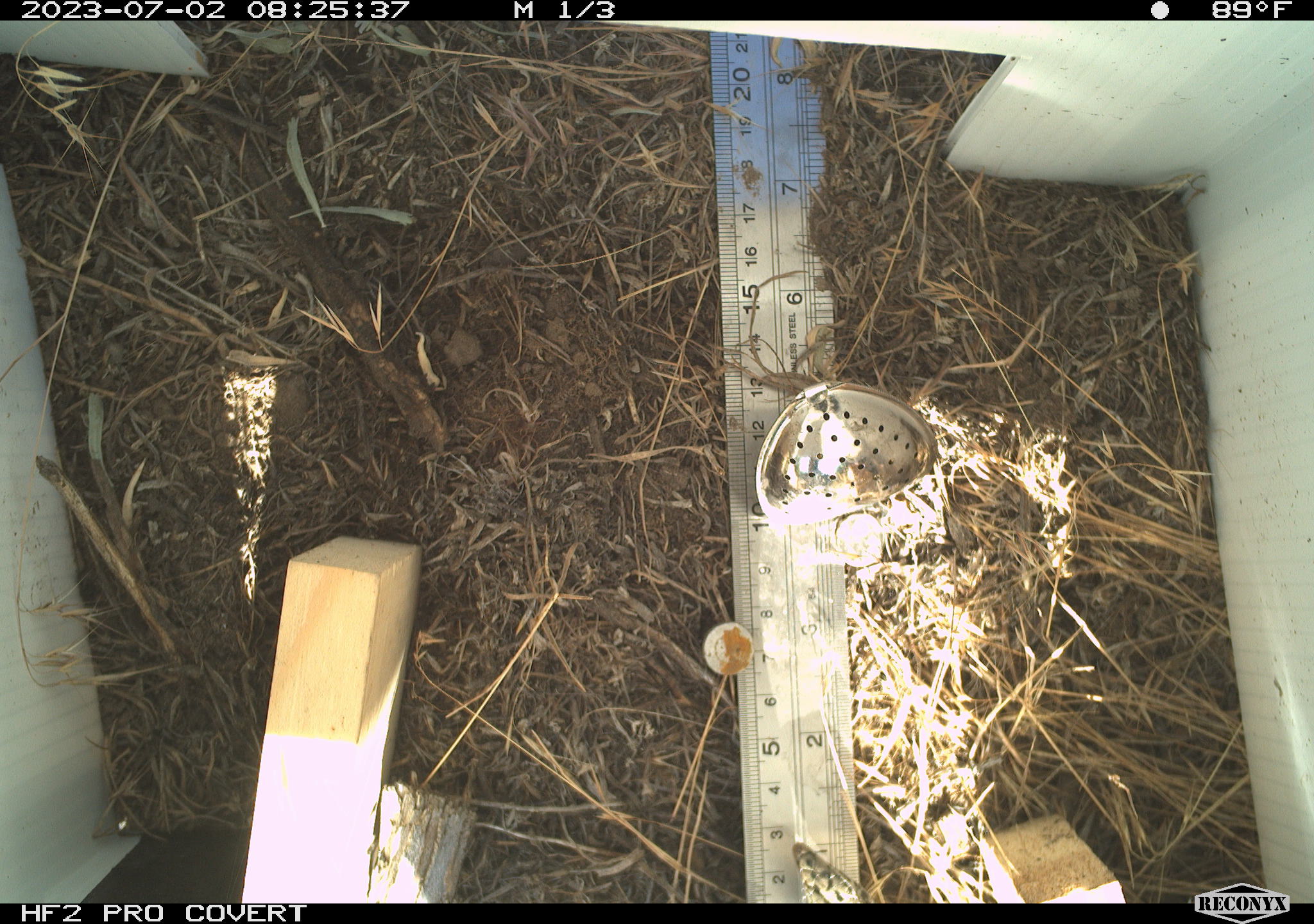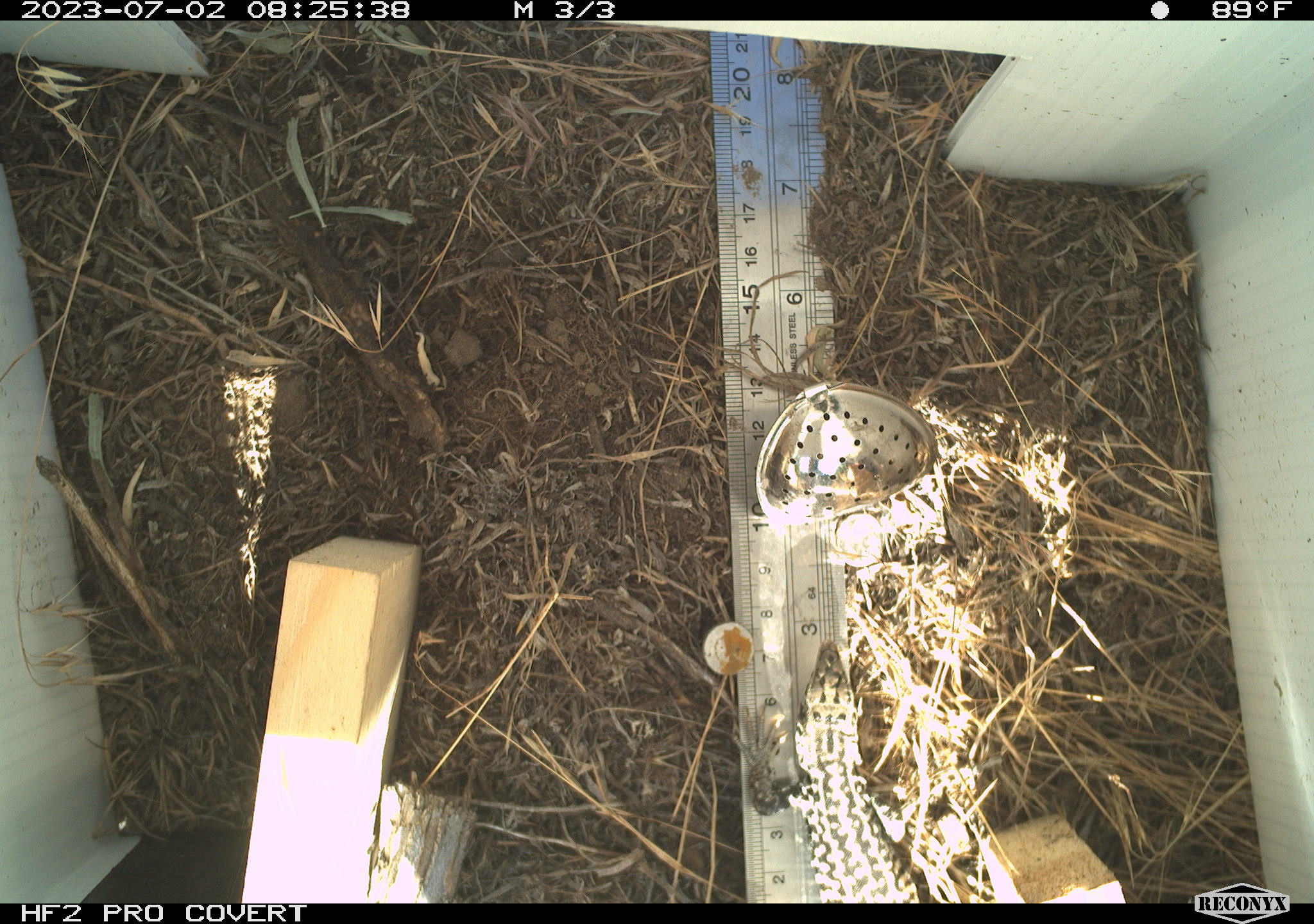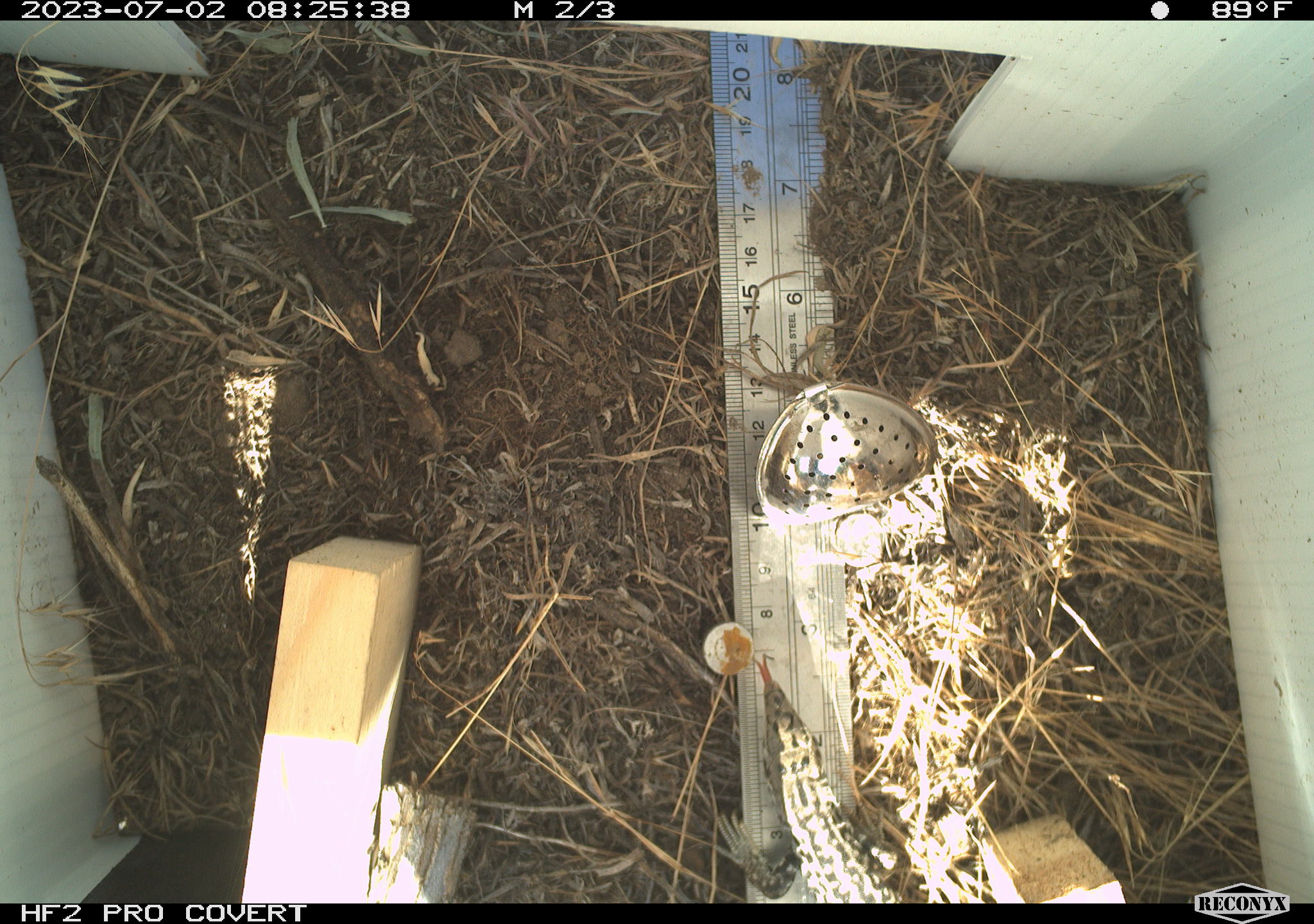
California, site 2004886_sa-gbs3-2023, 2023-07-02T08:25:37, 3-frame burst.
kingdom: Animalia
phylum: Chordata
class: Reptilia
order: Squamata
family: Teiidae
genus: Aspidoscelis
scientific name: Aspidoscelis tigris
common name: western whiptail